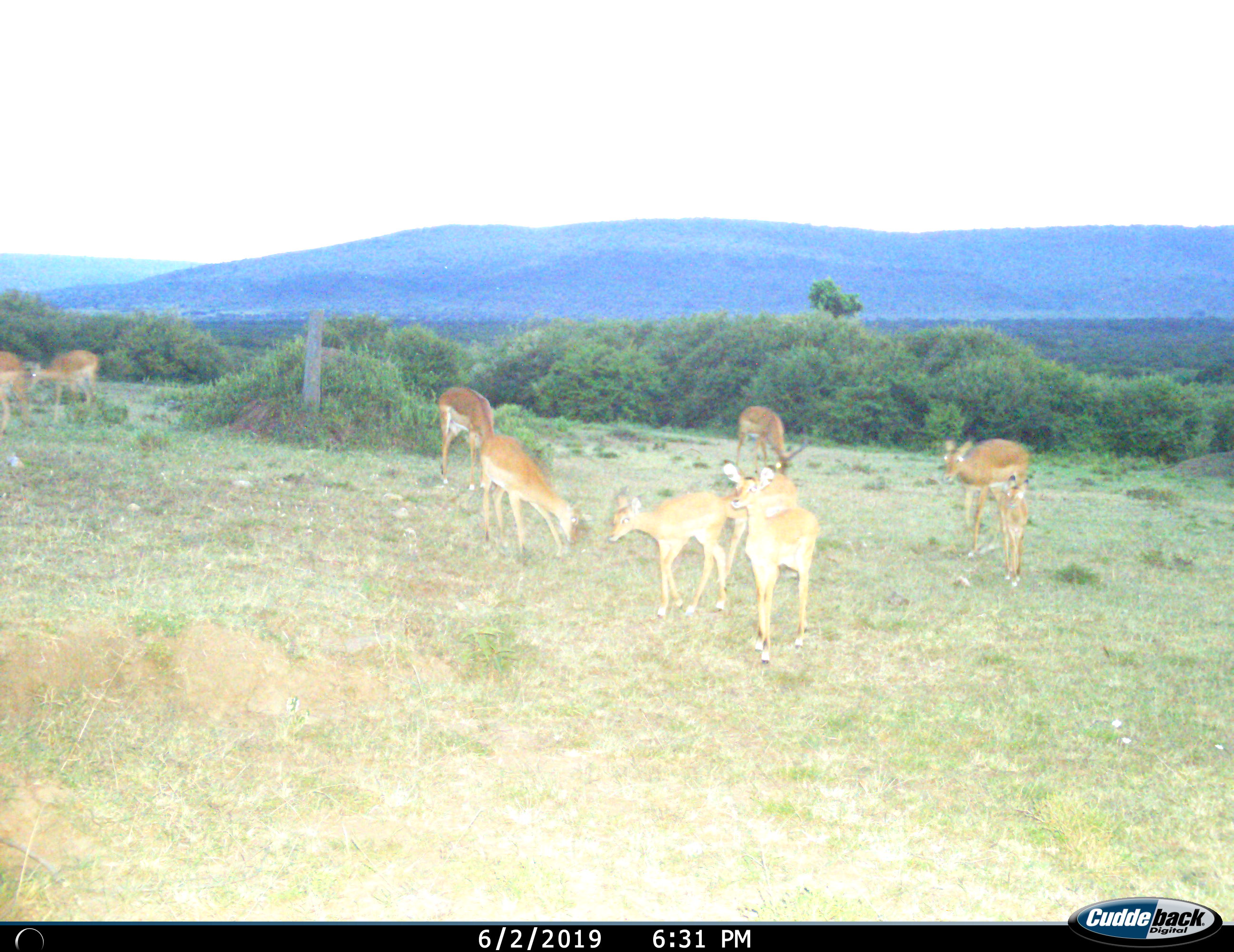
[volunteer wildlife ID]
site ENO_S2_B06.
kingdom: Animalia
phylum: Chordata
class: Mammalia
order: Artiodactyla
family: Bovidae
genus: Aepyceros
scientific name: Aepyceros melampus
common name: impala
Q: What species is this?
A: Impala (Aepyceros melampus).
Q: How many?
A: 10.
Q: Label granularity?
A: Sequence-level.